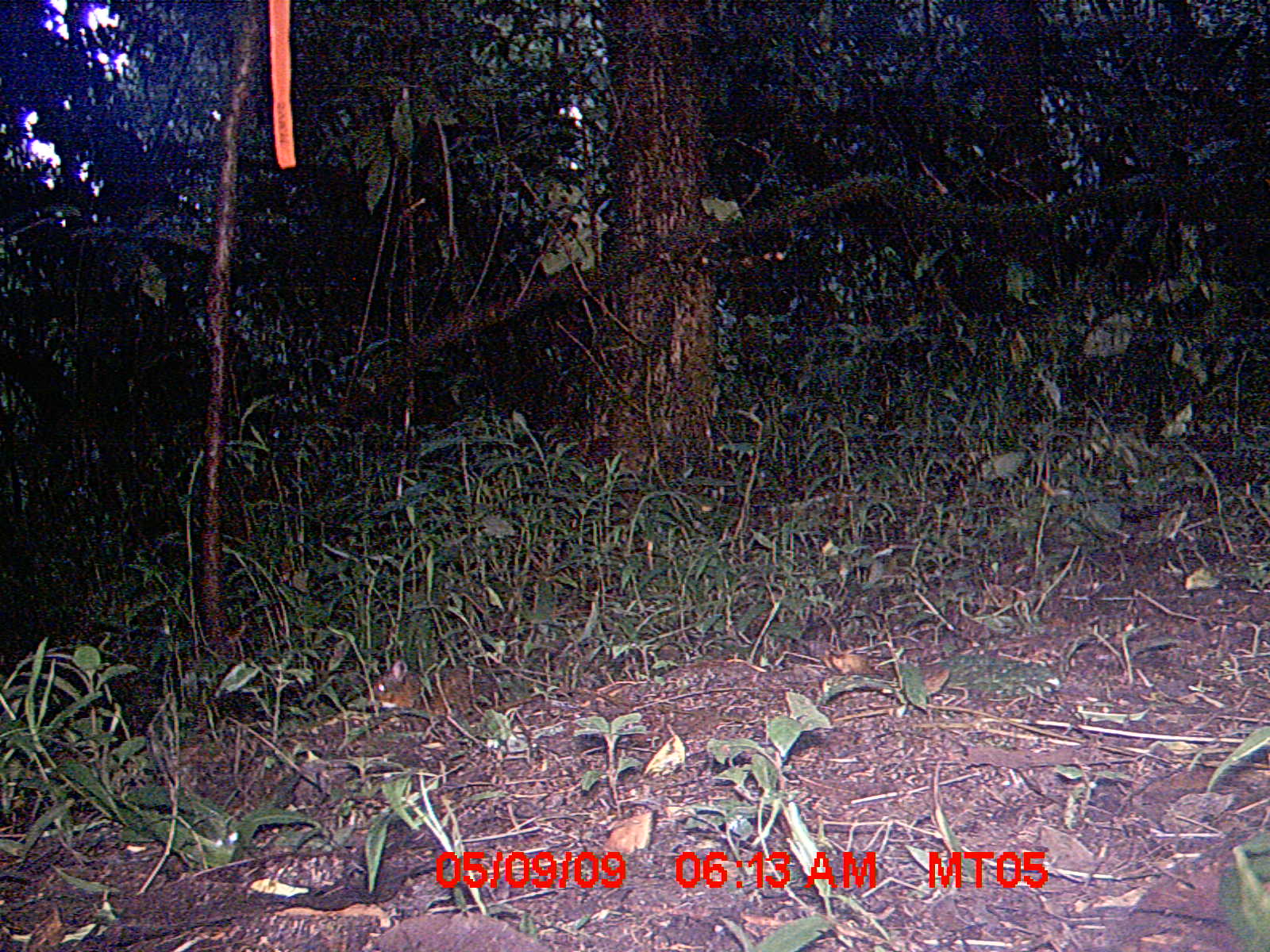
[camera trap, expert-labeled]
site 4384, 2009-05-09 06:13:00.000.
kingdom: Animalia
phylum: Chordata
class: Mammalia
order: Rodentia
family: Nesomyidae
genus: Nesomys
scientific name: Nesomys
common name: nesomys rodents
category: nesomys sp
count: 1